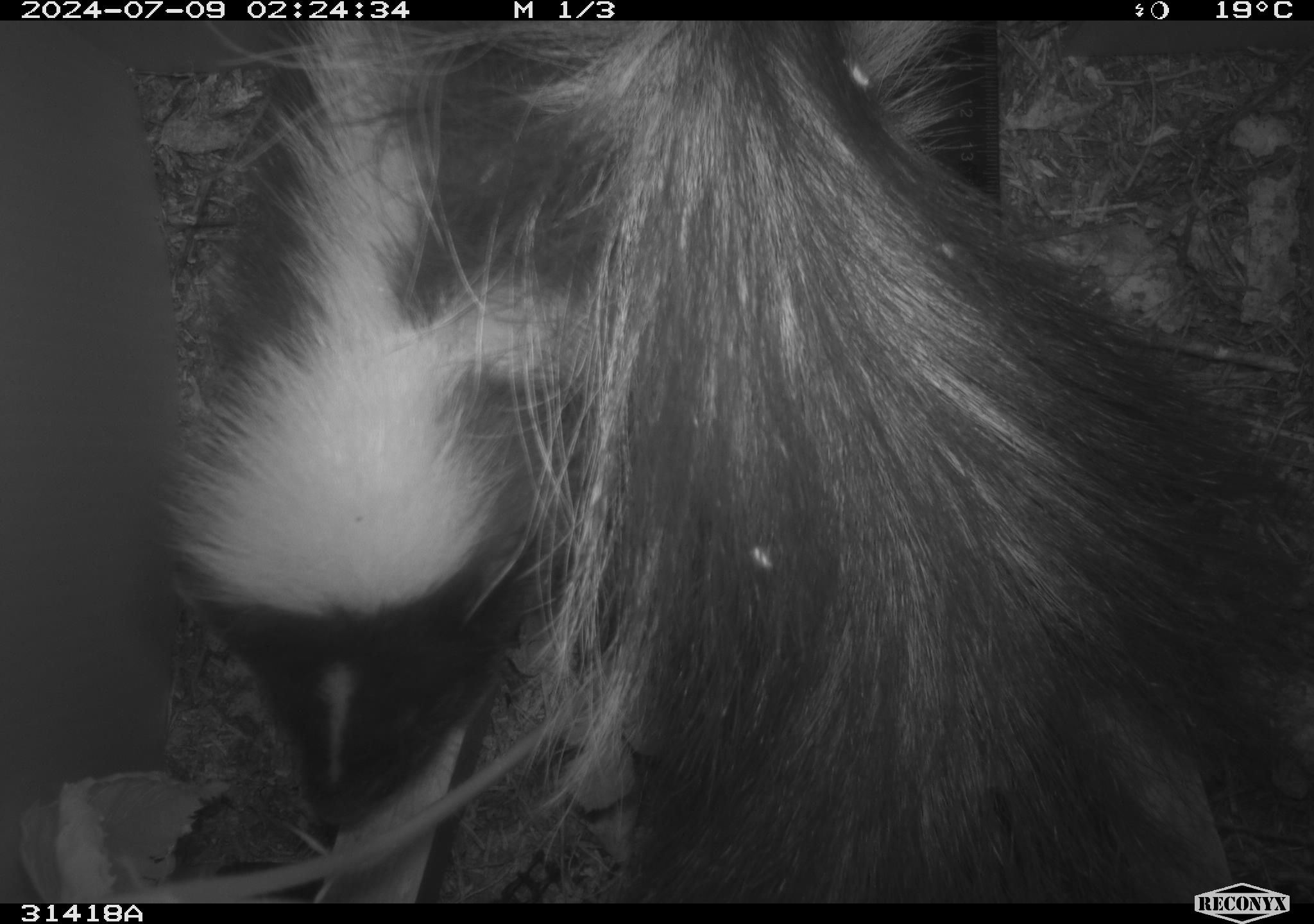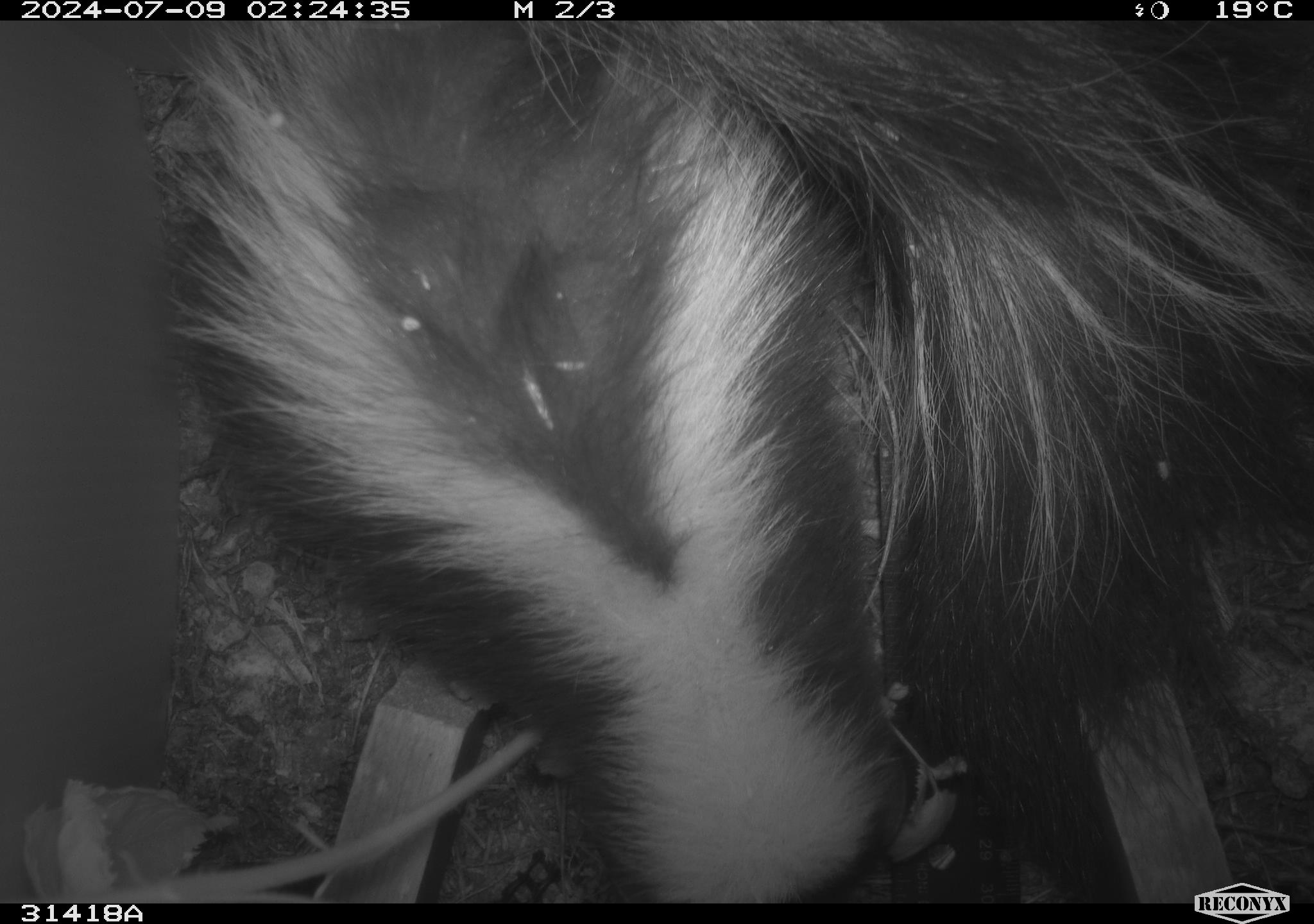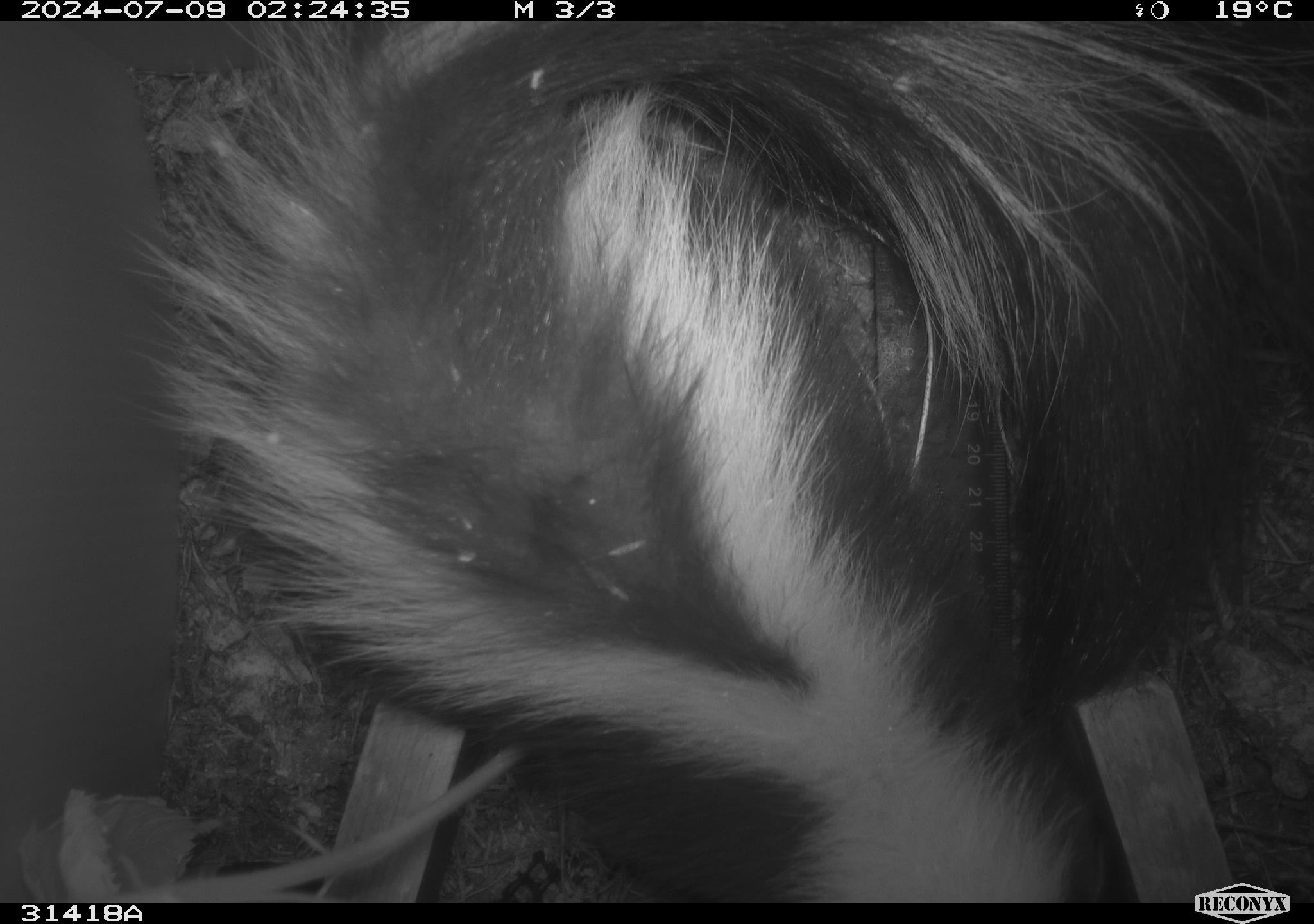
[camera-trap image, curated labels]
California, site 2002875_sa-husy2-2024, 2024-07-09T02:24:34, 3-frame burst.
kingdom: Animalia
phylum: Chordata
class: Mammalia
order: Carnivora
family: Mephitidae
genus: Mephitis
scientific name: Mephitis mephitis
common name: striped skunk